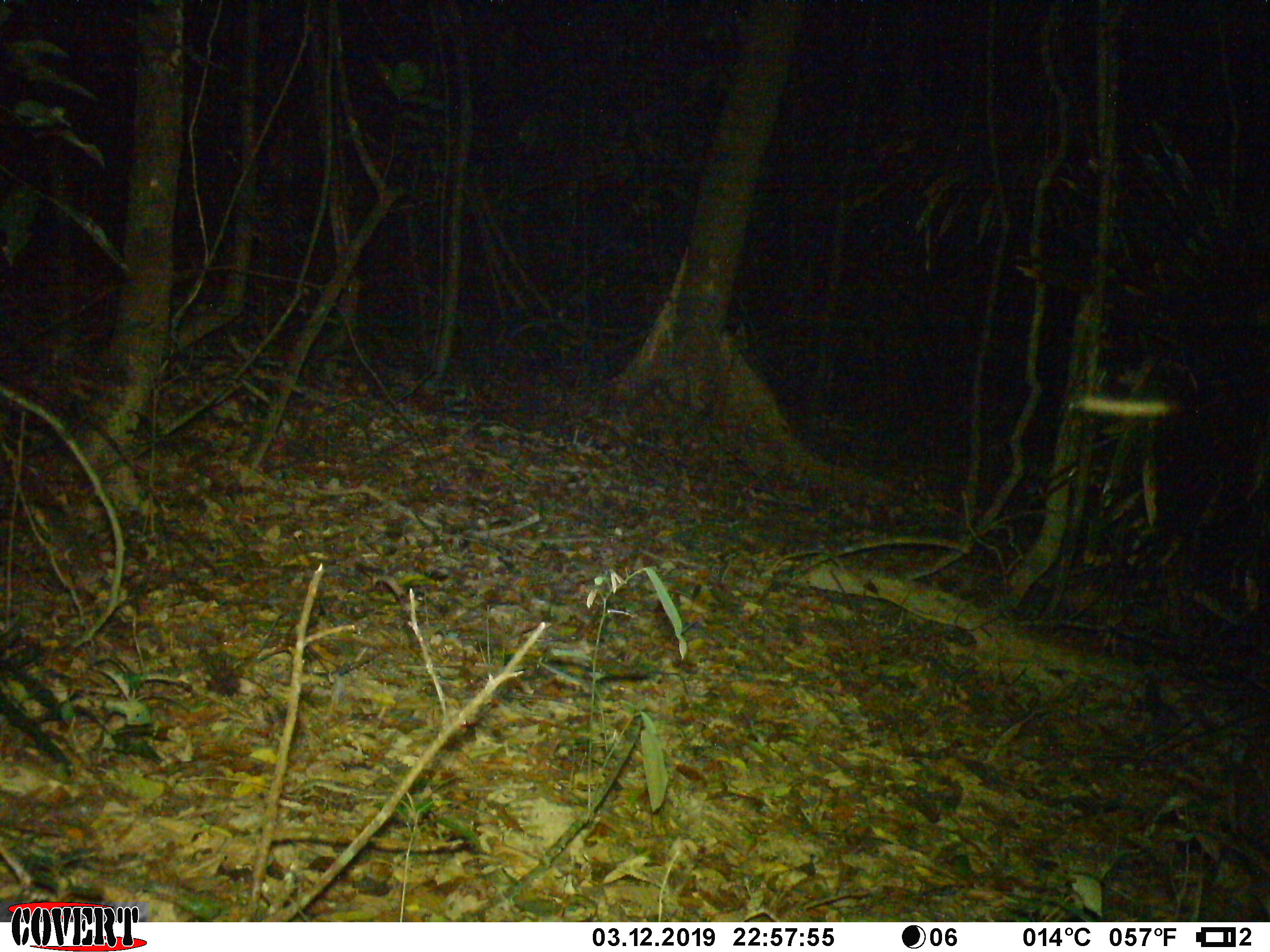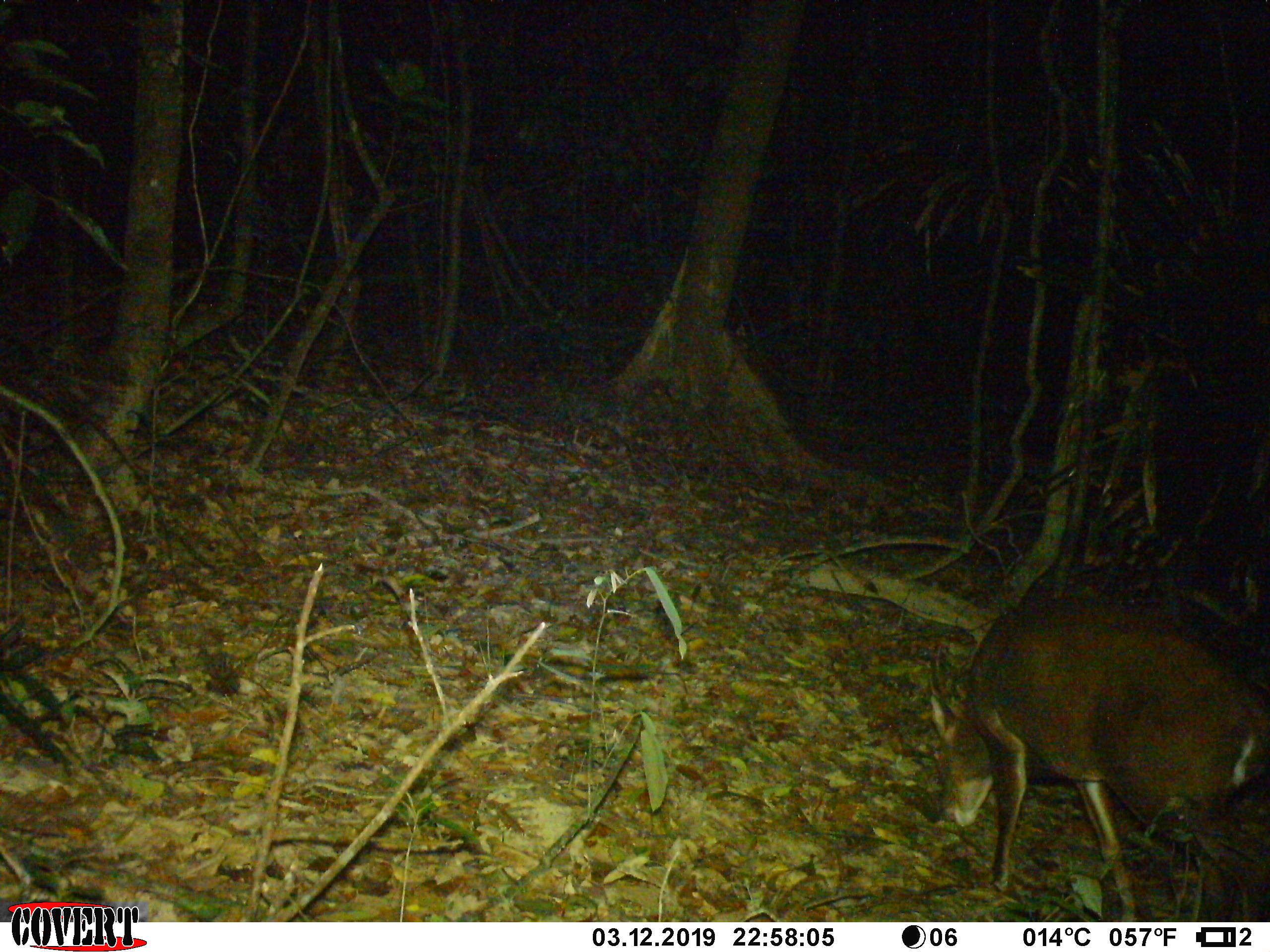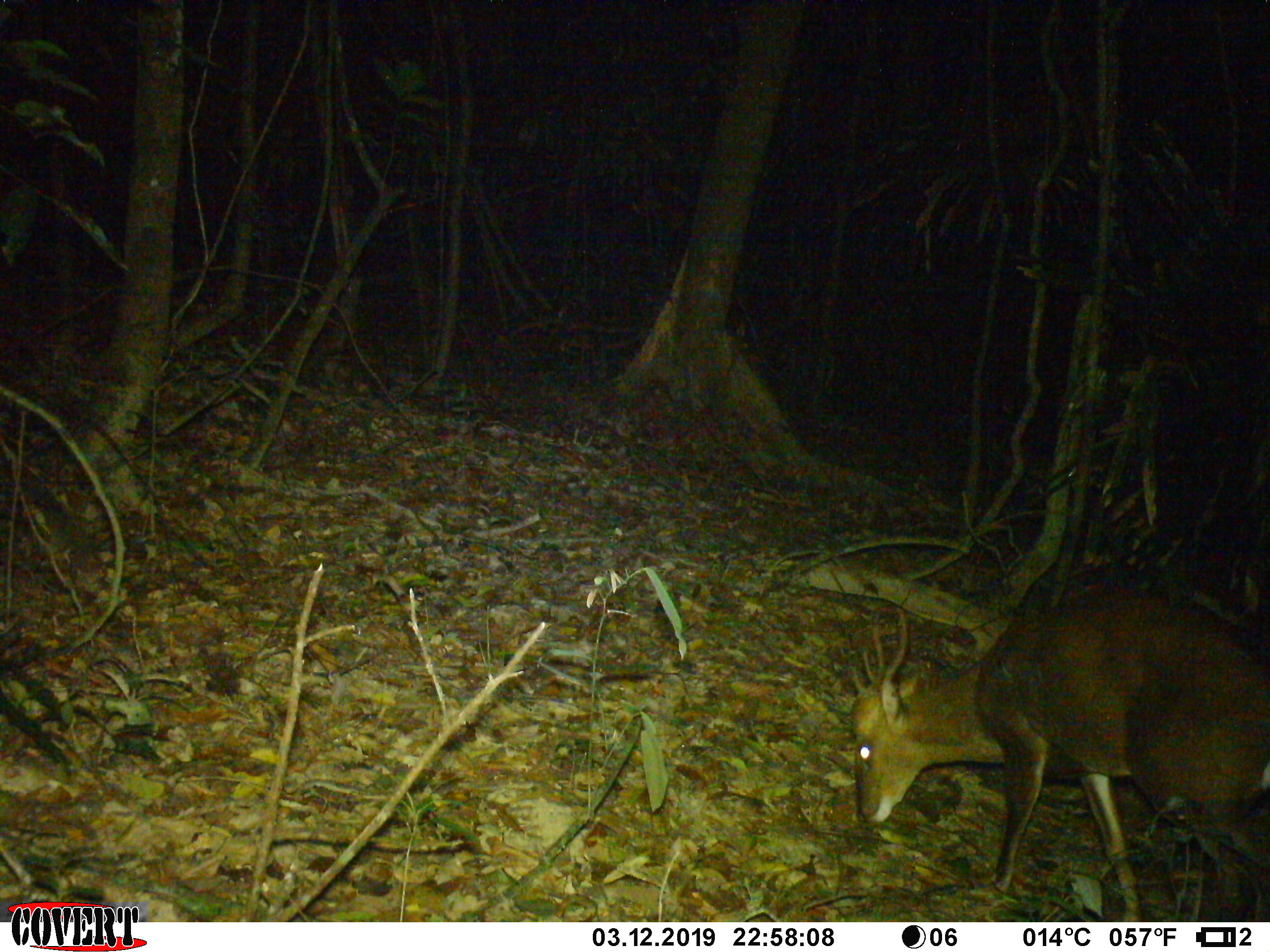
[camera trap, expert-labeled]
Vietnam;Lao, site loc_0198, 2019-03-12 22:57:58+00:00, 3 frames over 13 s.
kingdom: Animalia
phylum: Chordata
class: Mammalia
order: Artiodactyla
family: Cervidae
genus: Muntiacus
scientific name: Muntiacus vuquangensis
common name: large-antlered muntjac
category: large antlered muntjac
Large antlered muntjac (large-antlered muntjac) (Muntiacus vuquangensis). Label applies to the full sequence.